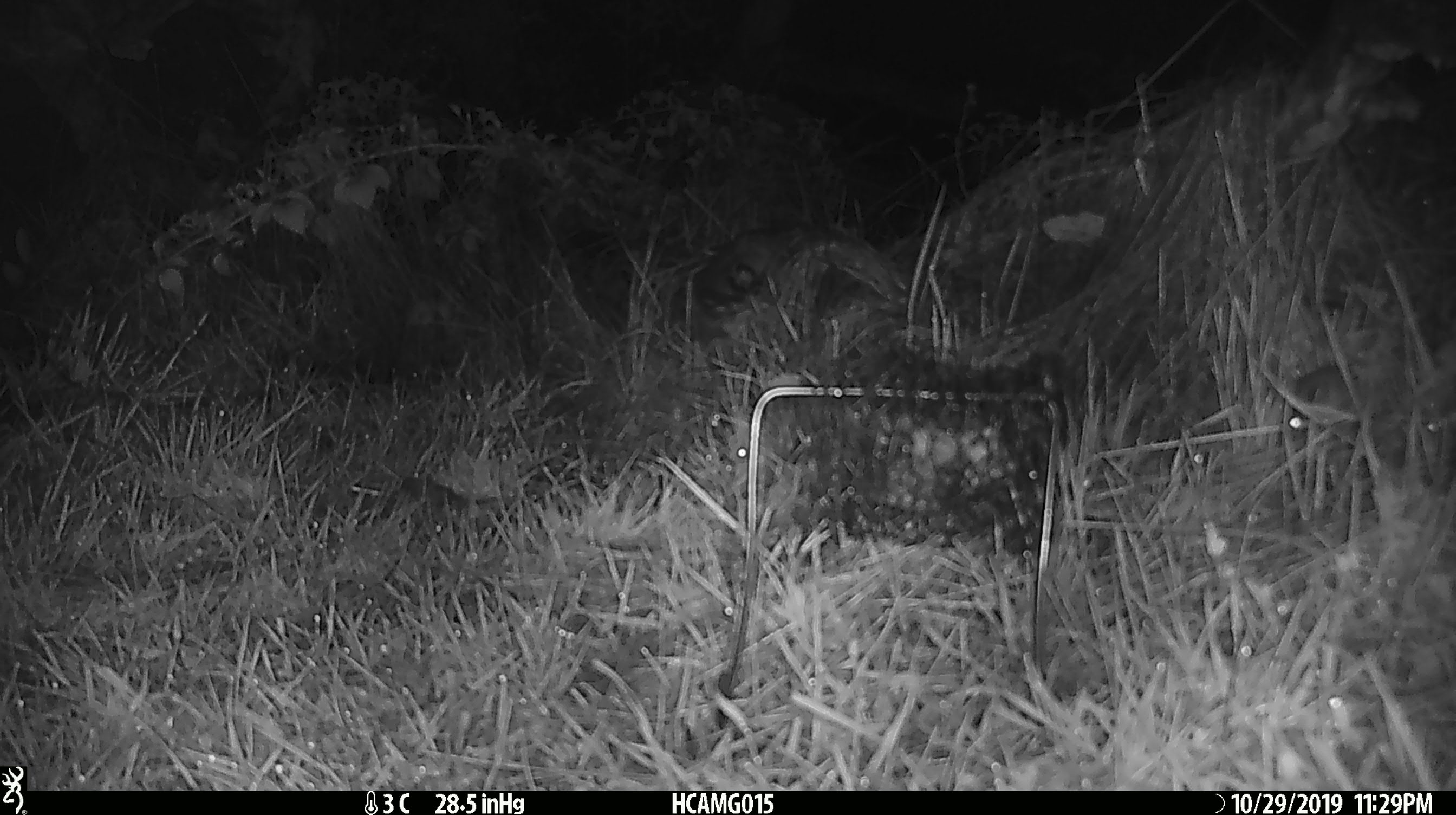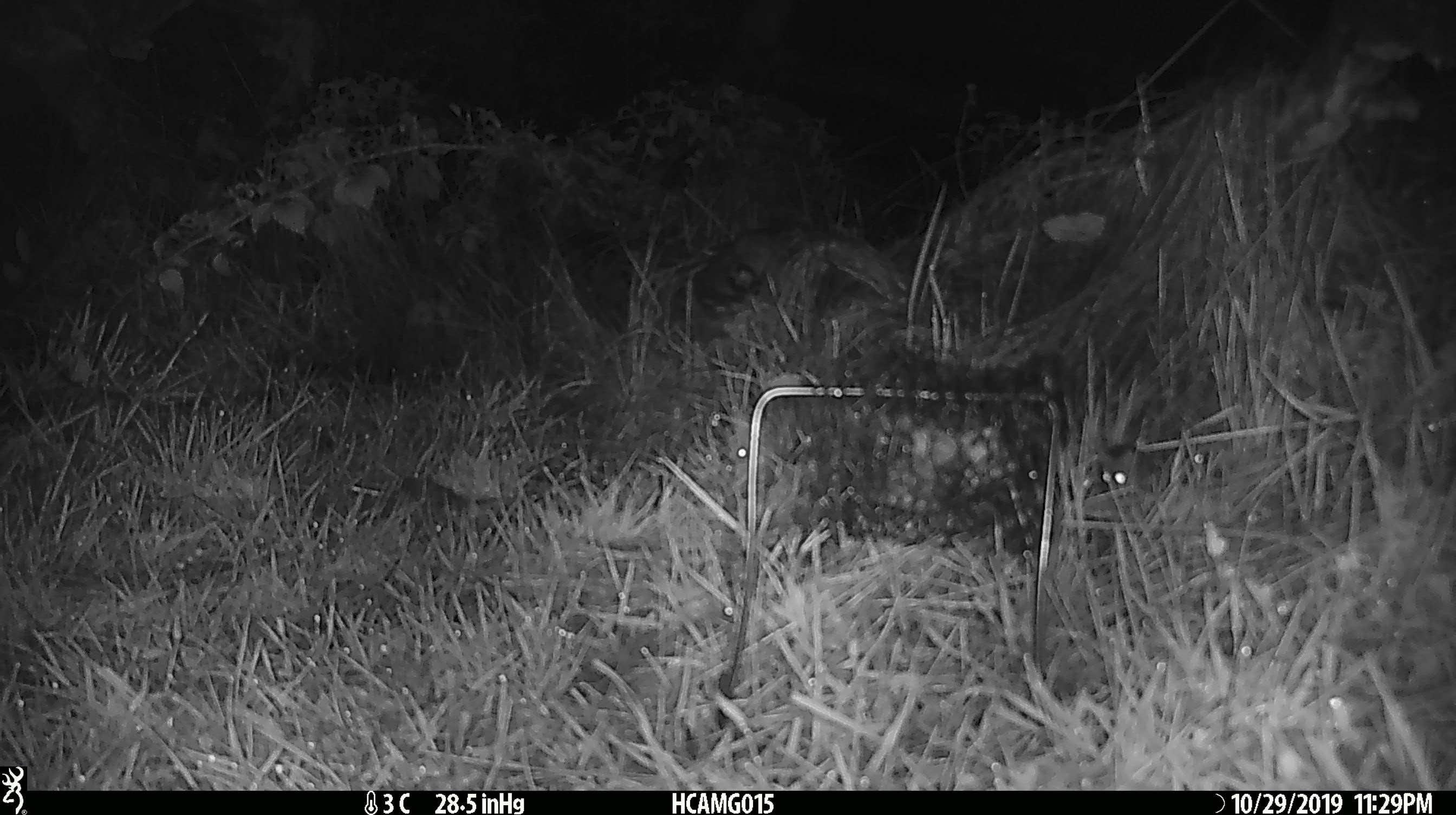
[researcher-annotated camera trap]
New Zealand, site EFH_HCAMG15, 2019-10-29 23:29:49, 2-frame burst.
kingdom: Animalia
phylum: Chordata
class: Mammalia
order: Rodentia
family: Muridae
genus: Mus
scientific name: Mus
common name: mouse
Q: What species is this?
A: Mouse (Mus).